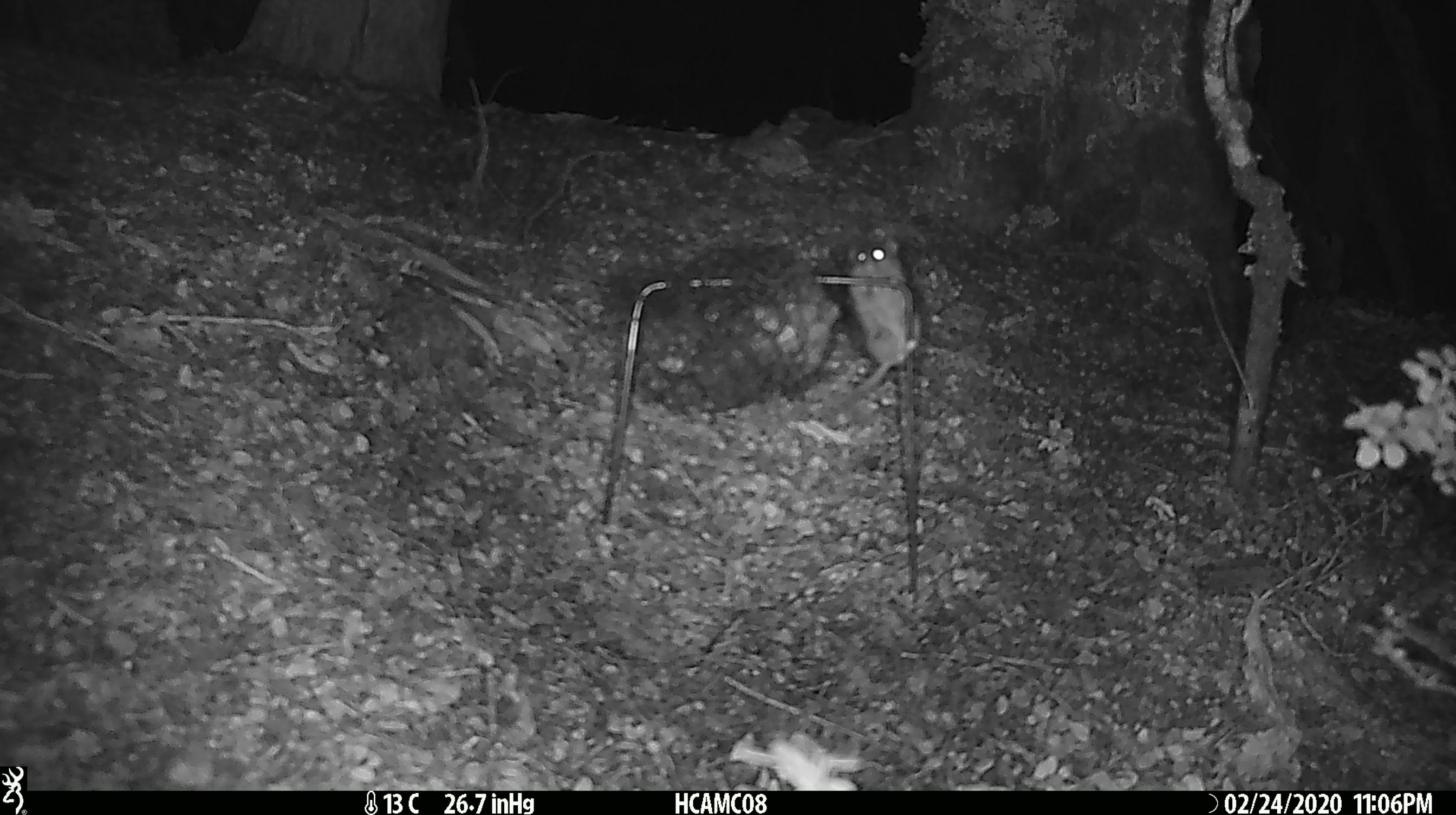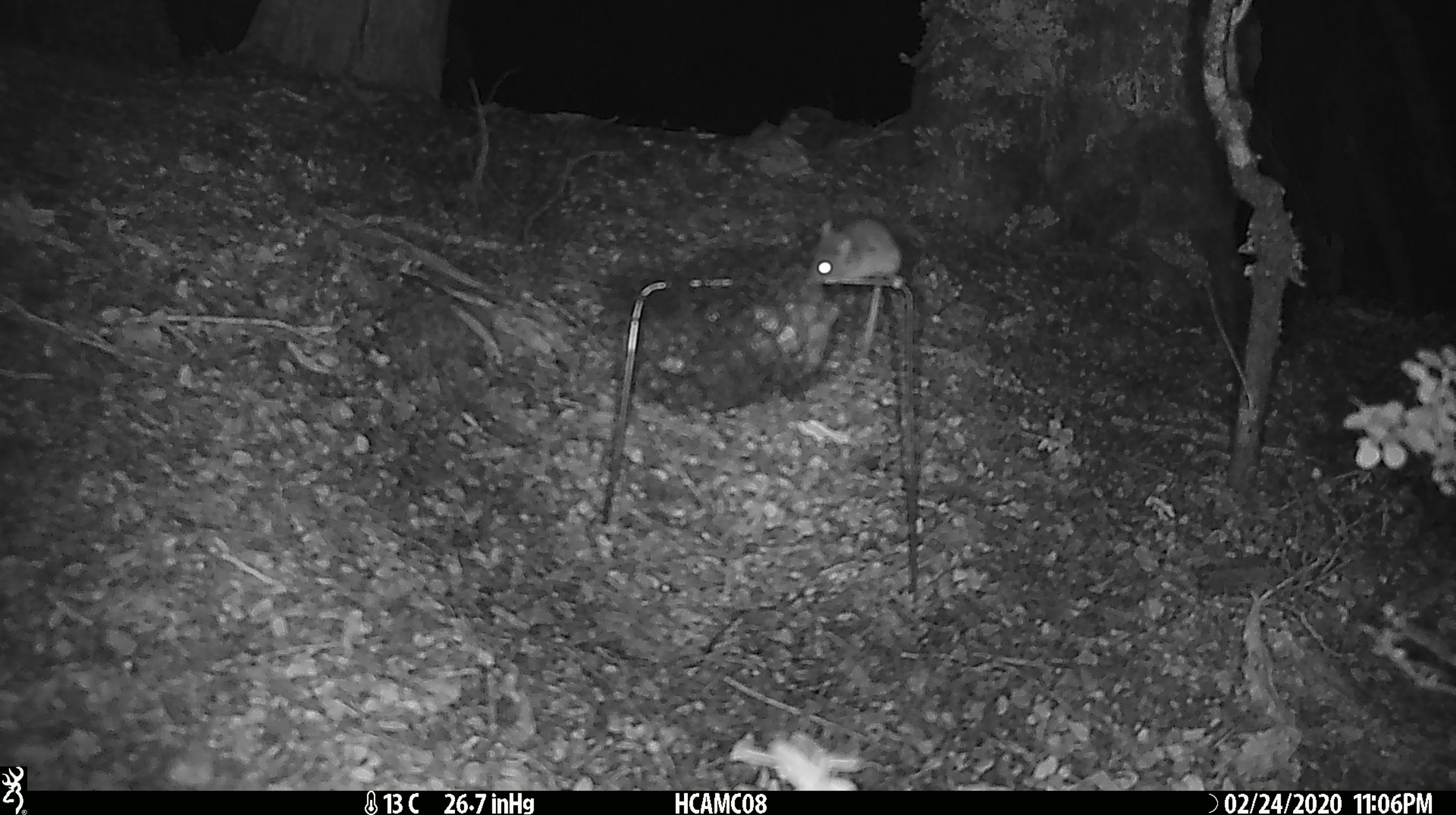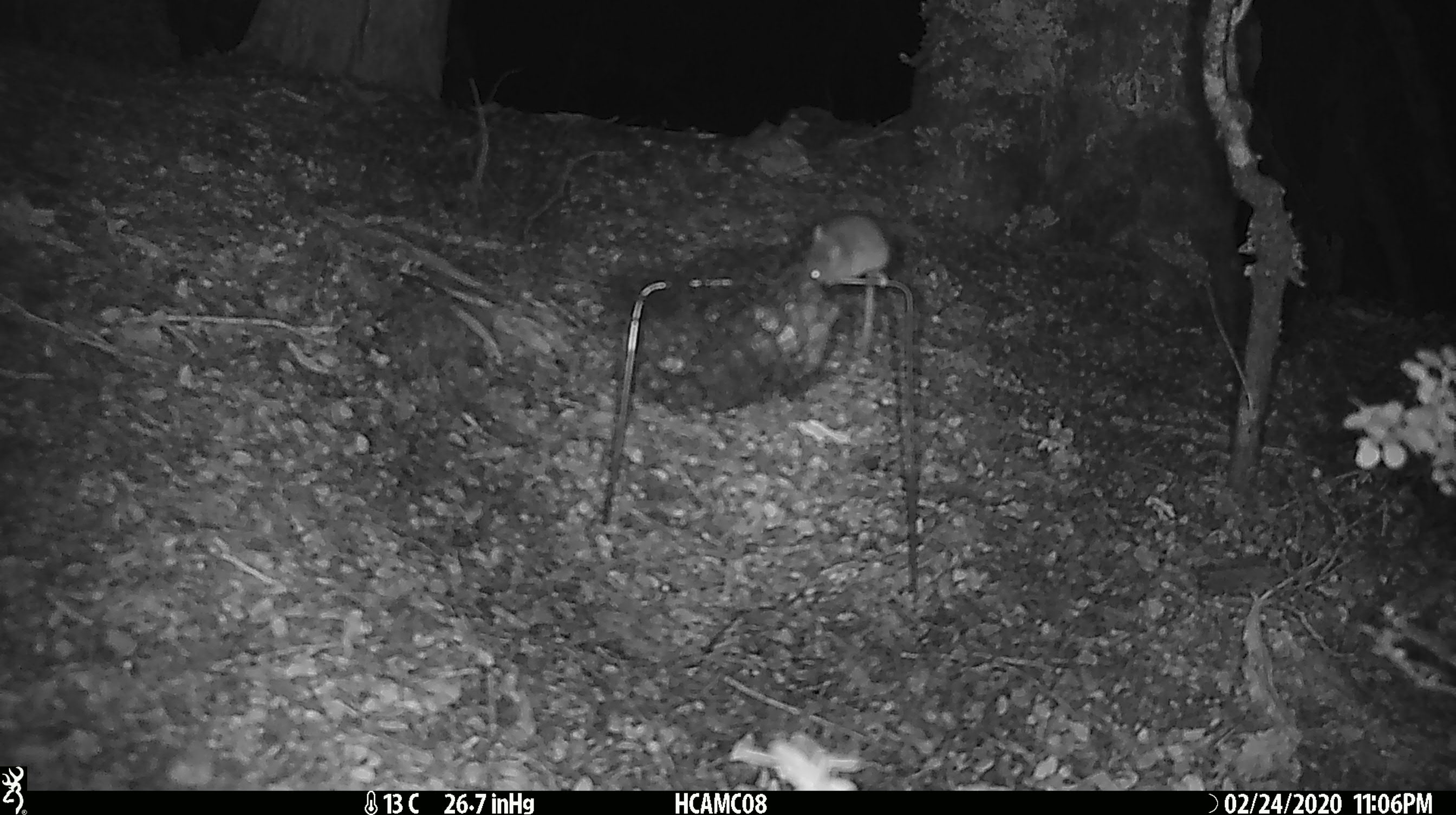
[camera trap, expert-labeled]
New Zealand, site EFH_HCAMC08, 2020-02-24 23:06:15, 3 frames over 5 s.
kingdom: Animalia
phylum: Chordata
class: Mammalia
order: Rodentia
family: Muridae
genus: Mus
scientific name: Mus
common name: mouse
Mouse (Mus).